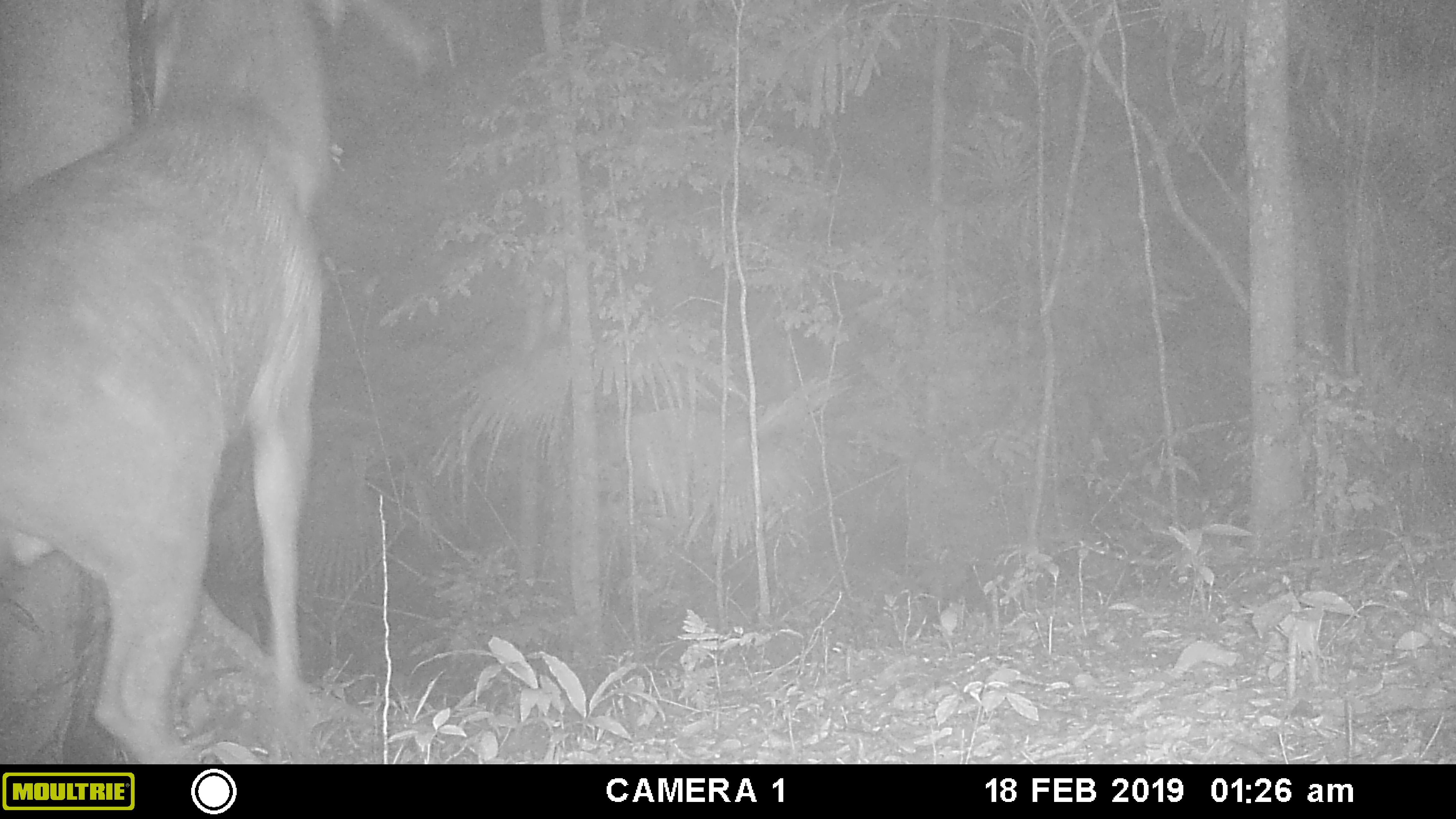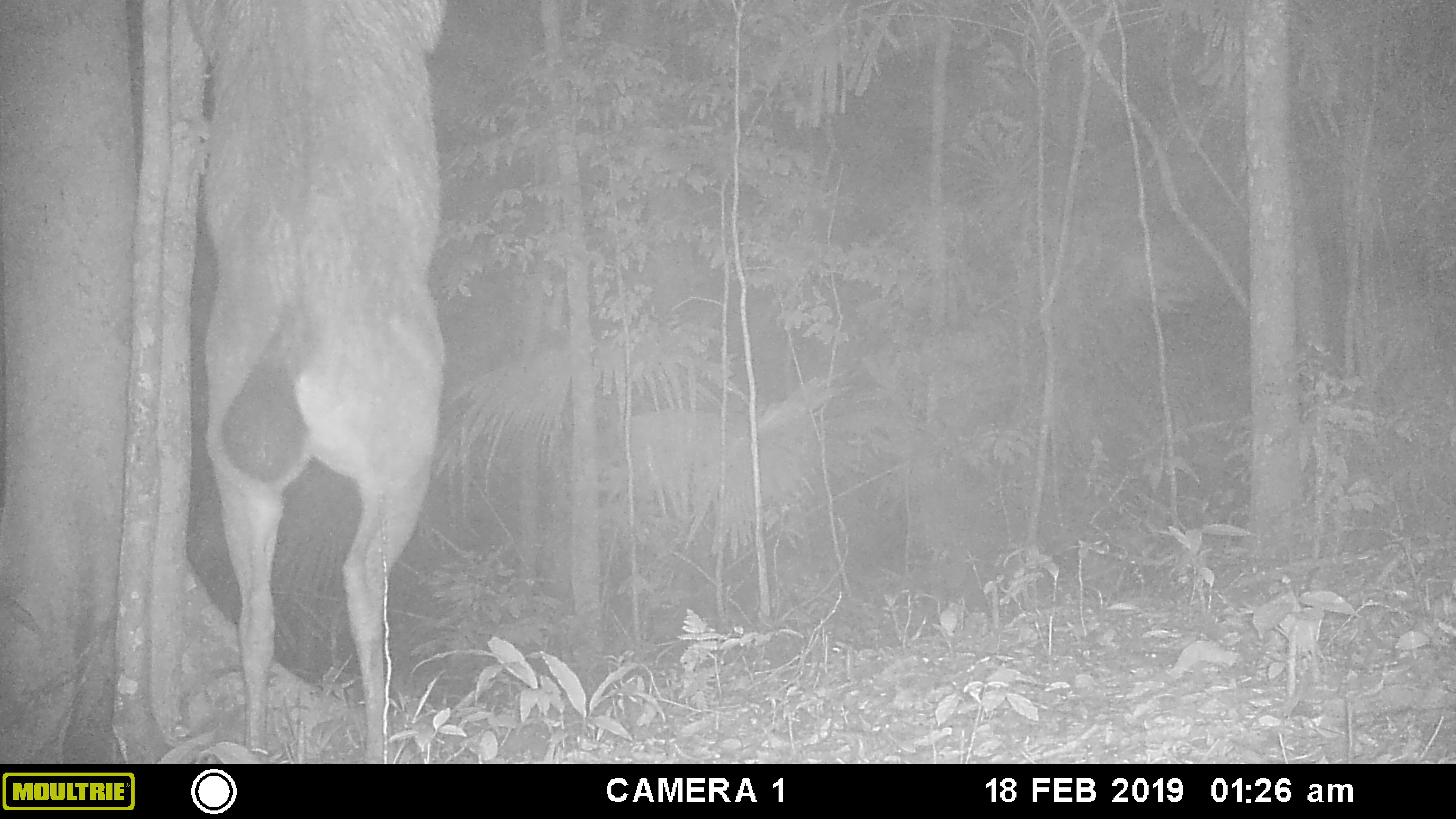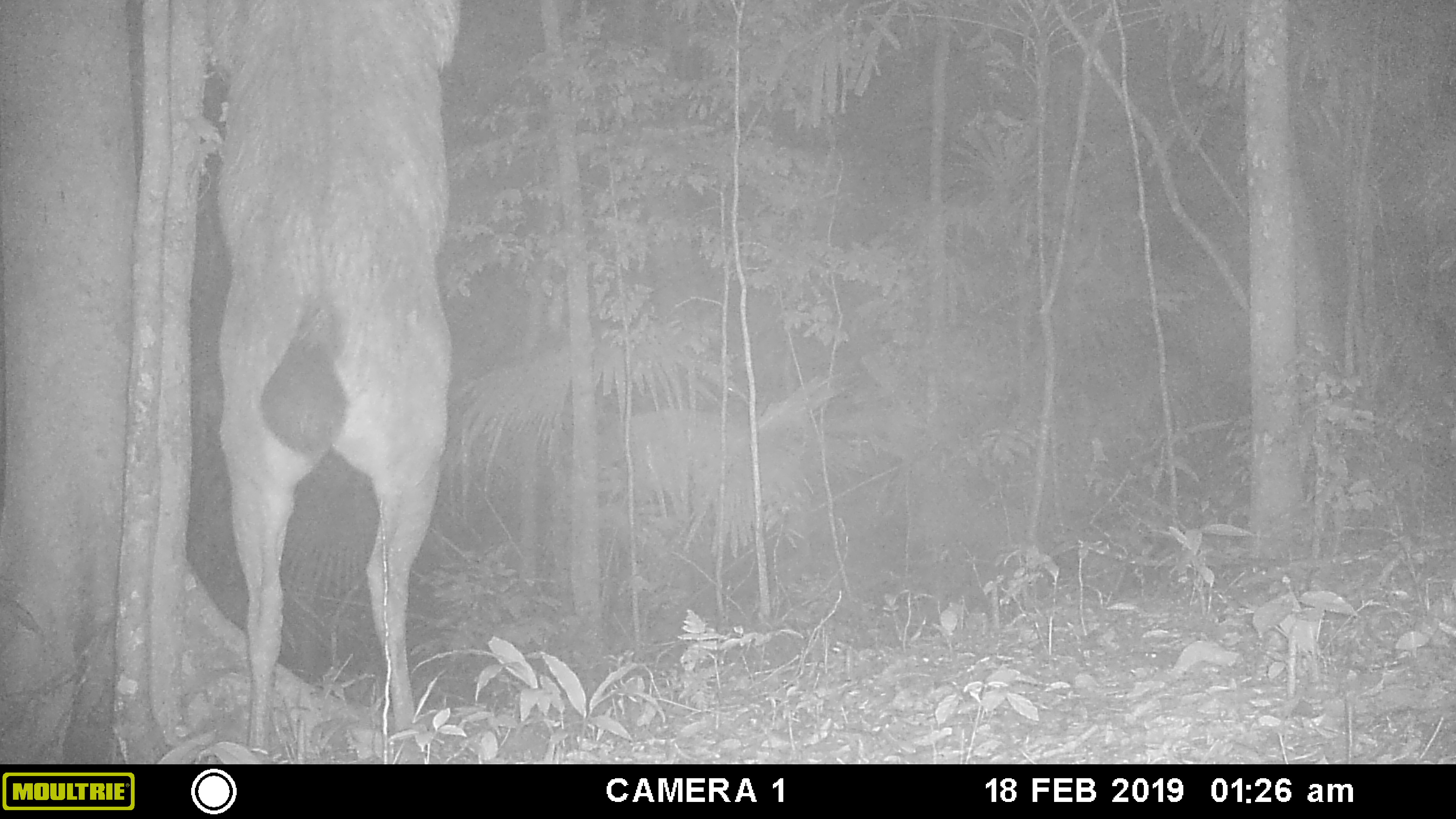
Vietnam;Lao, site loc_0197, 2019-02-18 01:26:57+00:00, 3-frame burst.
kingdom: Animalia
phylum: Chordata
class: Mammalia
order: Artiodactyla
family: Cervidae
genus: Rusa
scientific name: Rusa unicolor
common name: sambar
Sambar (Rusa unicolor). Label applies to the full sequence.